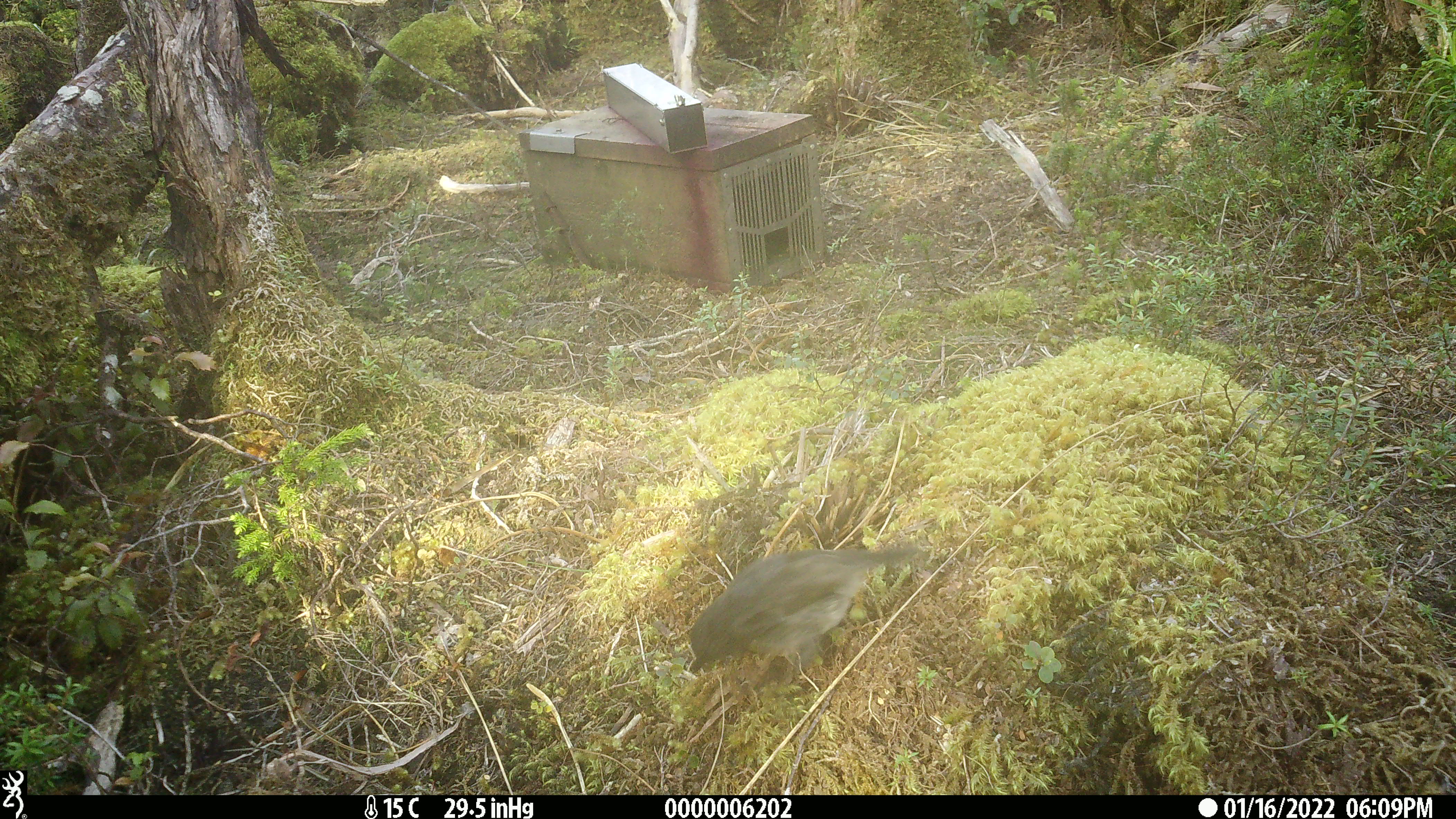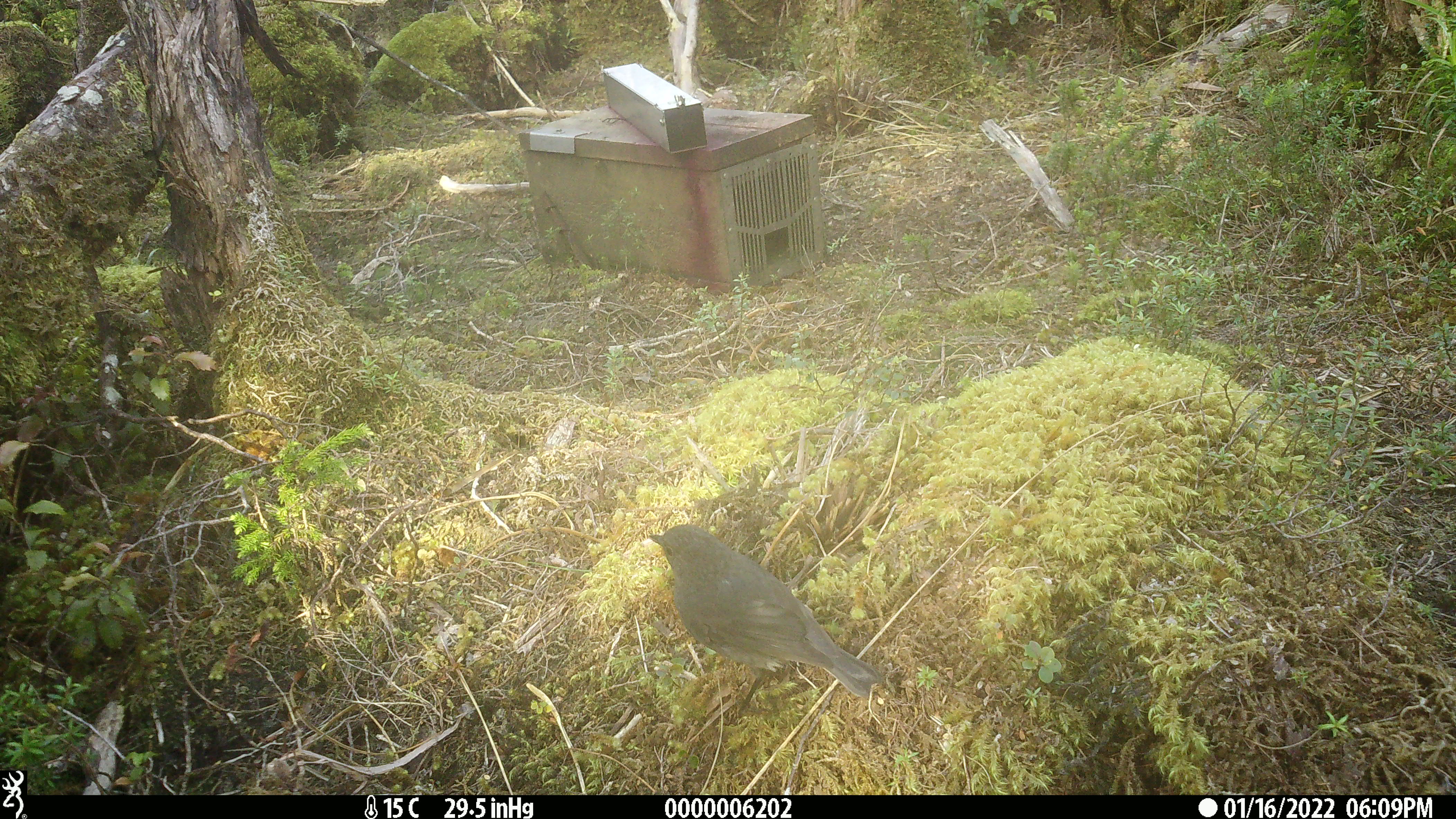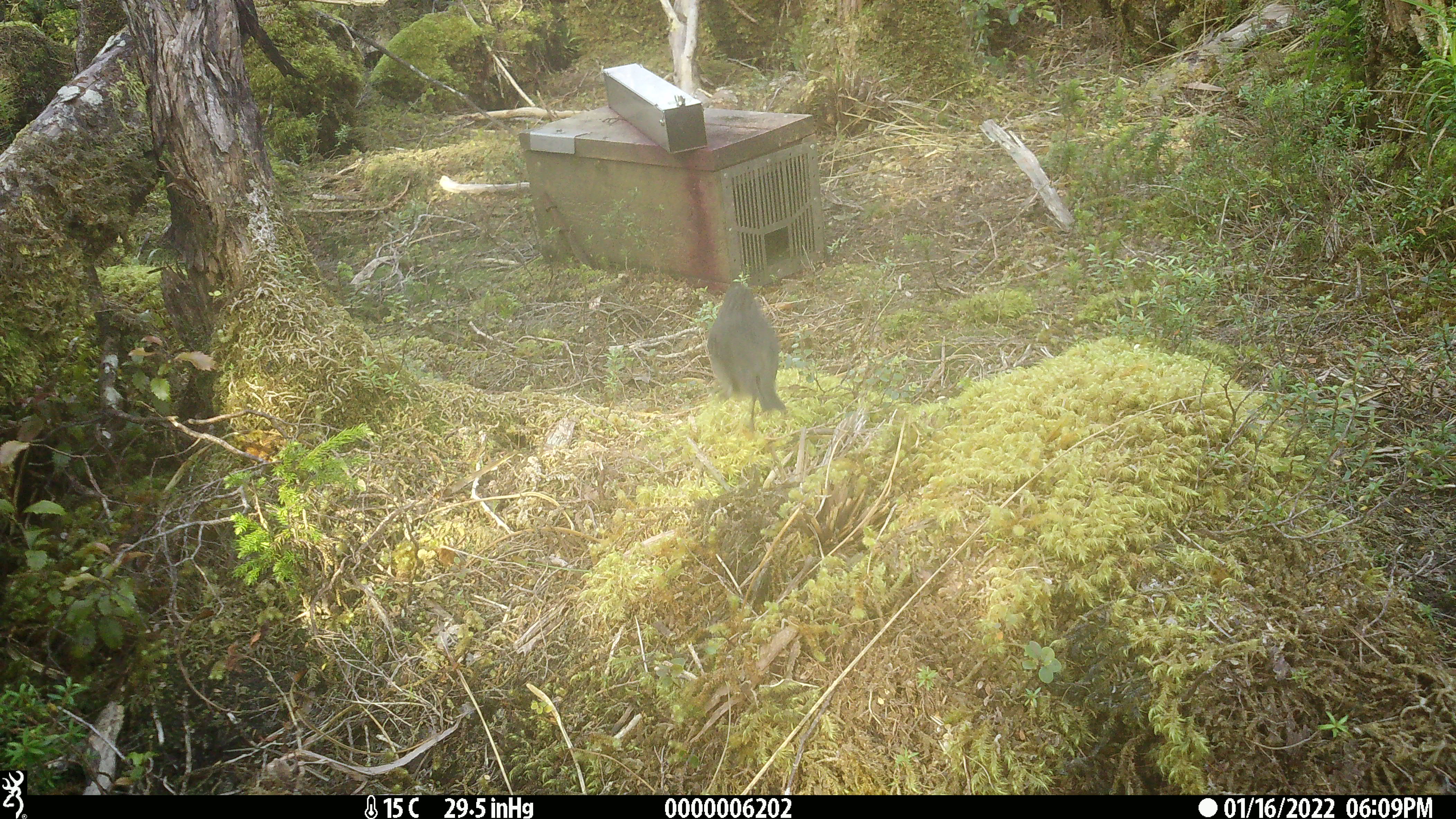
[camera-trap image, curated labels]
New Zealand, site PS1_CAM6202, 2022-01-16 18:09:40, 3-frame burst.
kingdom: Animalia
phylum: Chordata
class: Aves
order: Passeriformes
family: Petroicidae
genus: Petroica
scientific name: Petroica australis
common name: new zealand robin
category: robin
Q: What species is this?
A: Robin (new zealand robin) (Petroica australis).